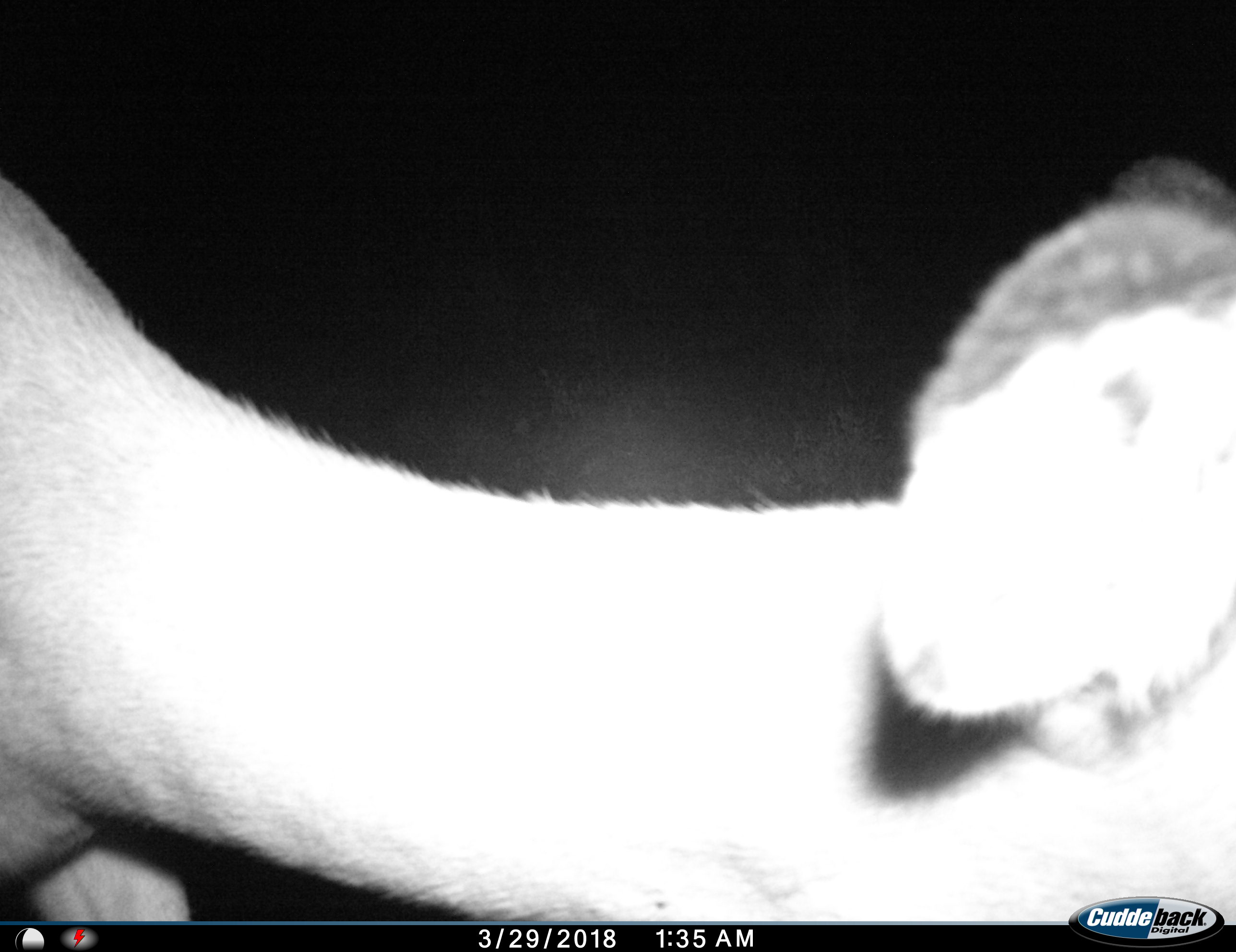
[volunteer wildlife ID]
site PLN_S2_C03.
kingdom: Animalia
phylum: Chordata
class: Mammalia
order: Artiodactyla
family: Bovidae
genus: Aepyceros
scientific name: Aepyceros melampus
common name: impala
Impala (Aepyceros melampus), count 1. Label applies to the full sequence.